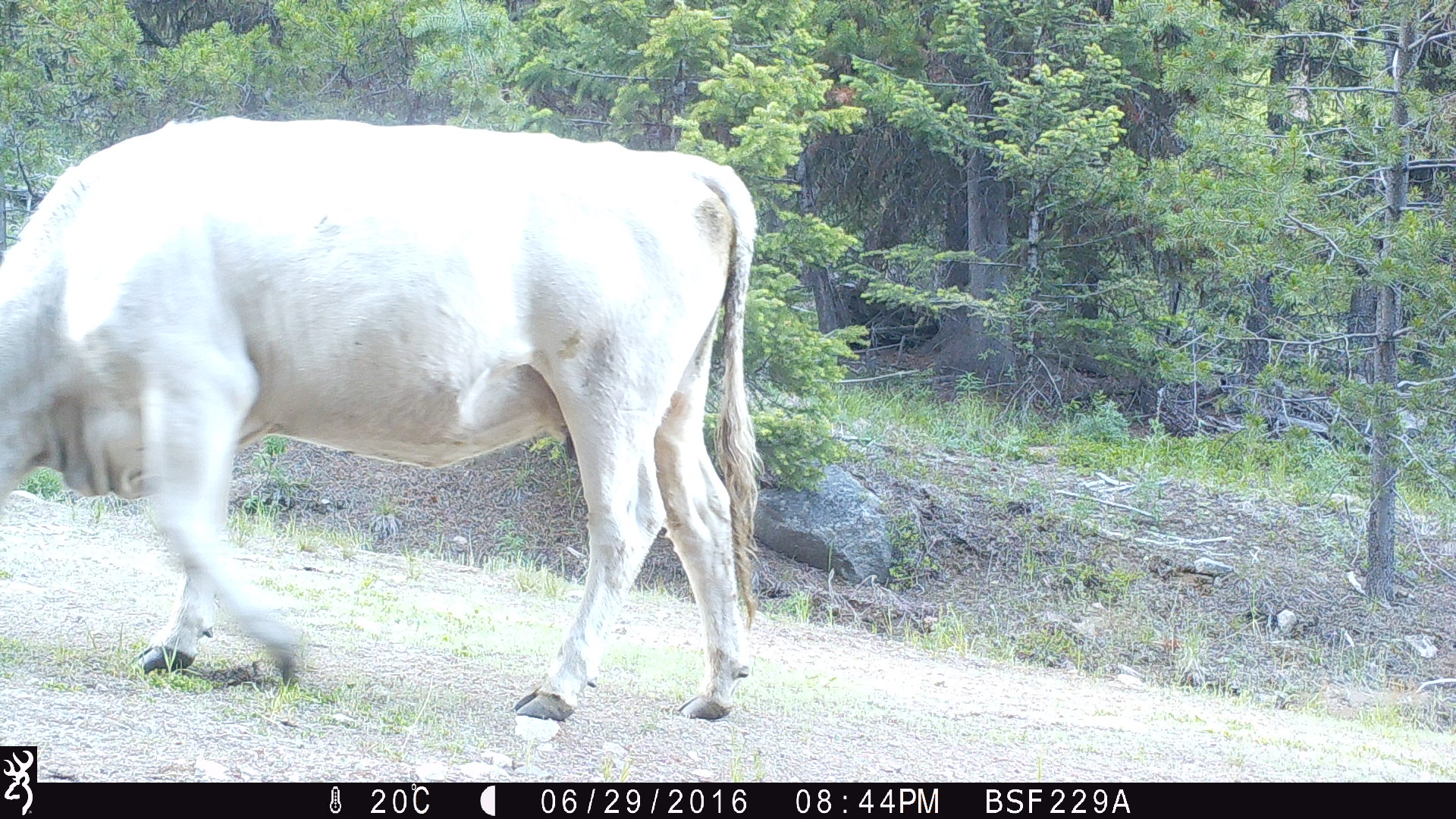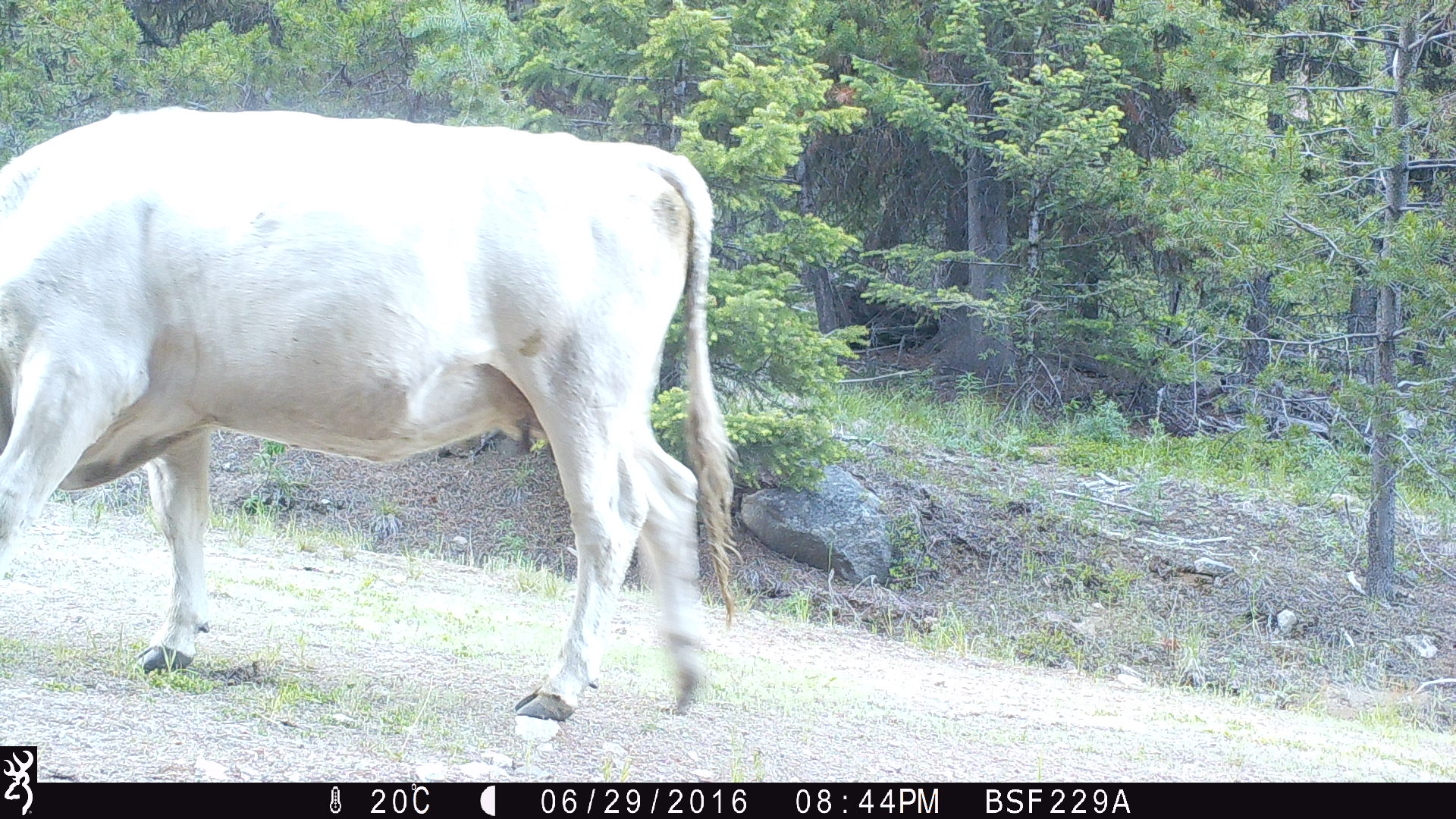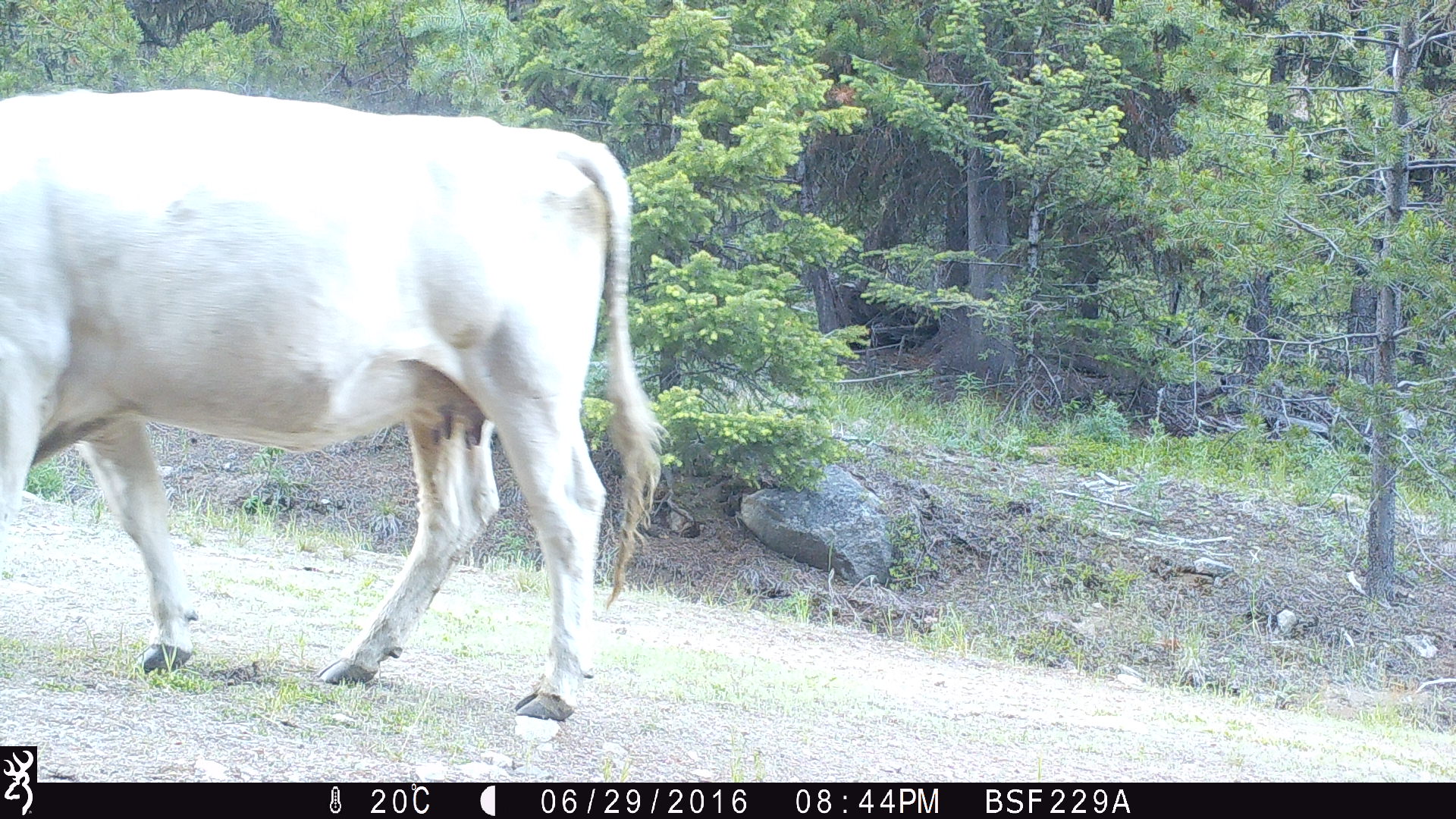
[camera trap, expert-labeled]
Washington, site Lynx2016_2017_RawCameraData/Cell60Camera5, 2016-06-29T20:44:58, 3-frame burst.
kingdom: Animalia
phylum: Chordata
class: Mammalia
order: Artiodactyla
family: Bovidae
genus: Bos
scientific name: Bos taurus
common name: domestic cattle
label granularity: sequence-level